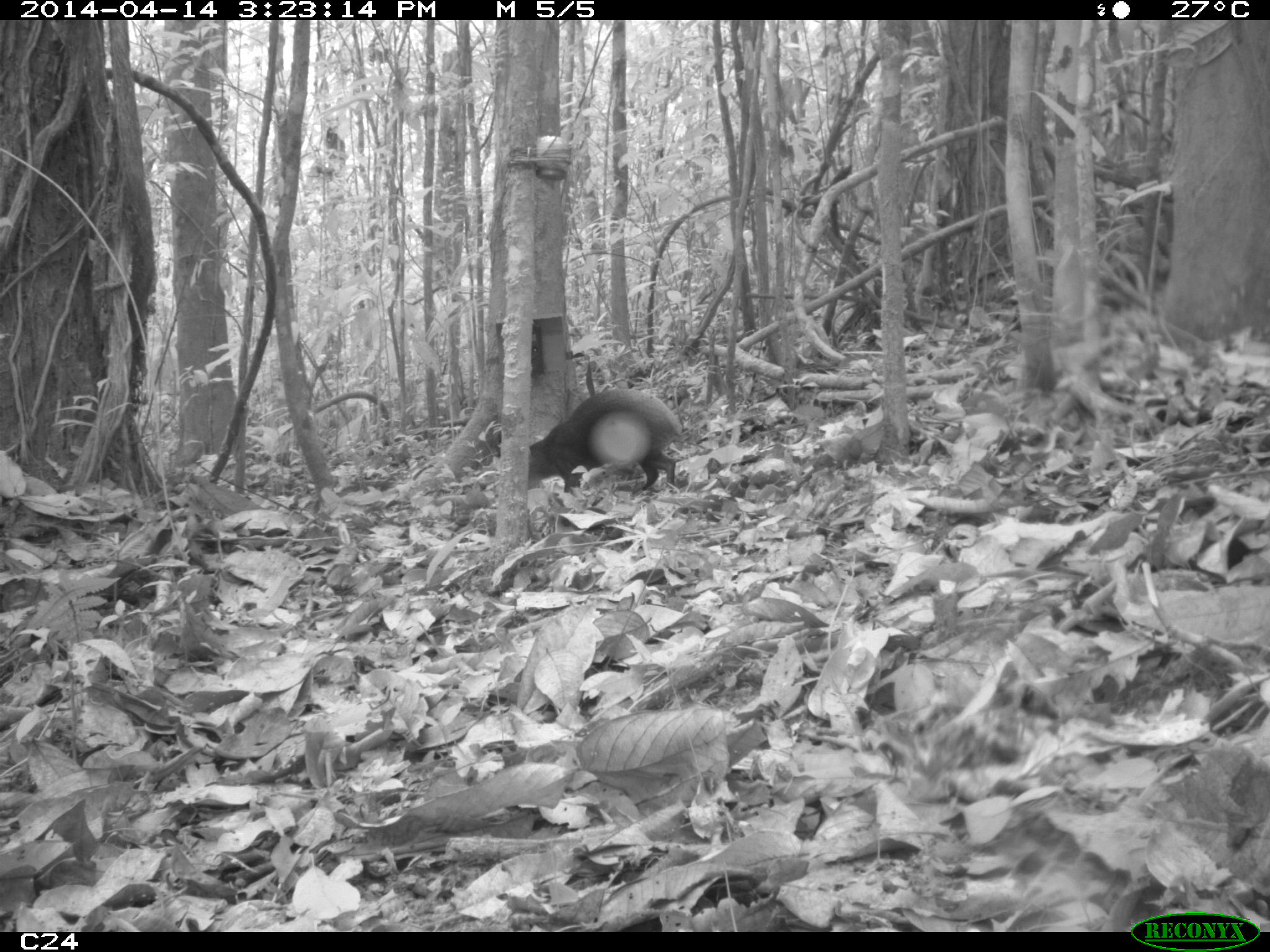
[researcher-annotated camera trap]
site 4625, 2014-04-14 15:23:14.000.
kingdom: Animalia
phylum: Chordata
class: Mammalia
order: Rodentia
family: Dasyproctidae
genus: Dasyprocta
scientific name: Dasyprocta leporina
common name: red-rumped agouti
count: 1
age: adult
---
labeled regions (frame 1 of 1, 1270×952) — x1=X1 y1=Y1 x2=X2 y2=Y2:
dasyprocta leporina: x1=525 y1=386 x2=683 y2=491